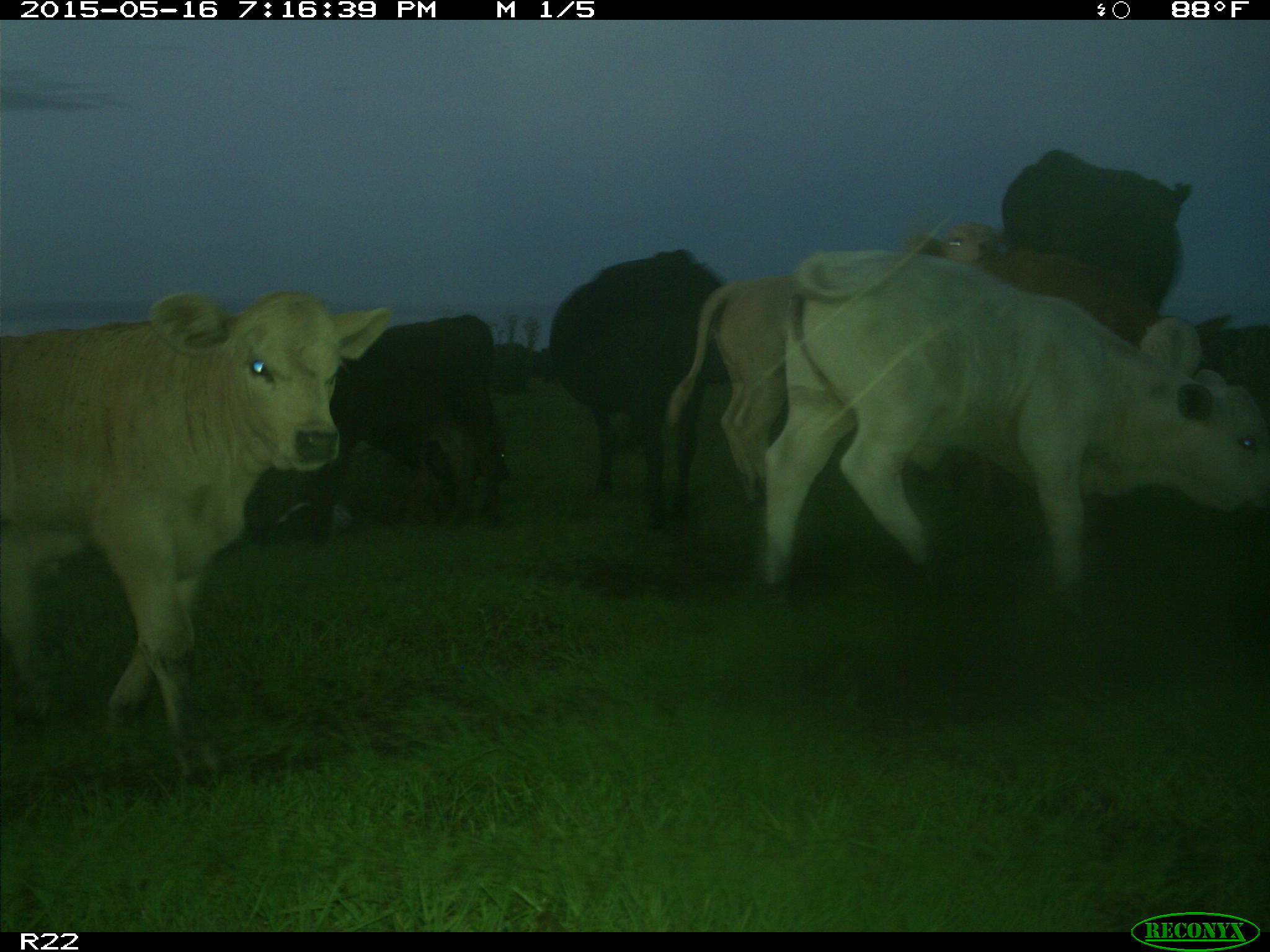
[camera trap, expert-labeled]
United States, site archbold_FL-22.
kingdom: Animalia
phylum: Chordata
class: Mammalia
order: Artiodactyla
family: Bovidae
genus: Bos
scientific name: Bos taurus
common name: domestic cow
Bos taurus (domestic cow).